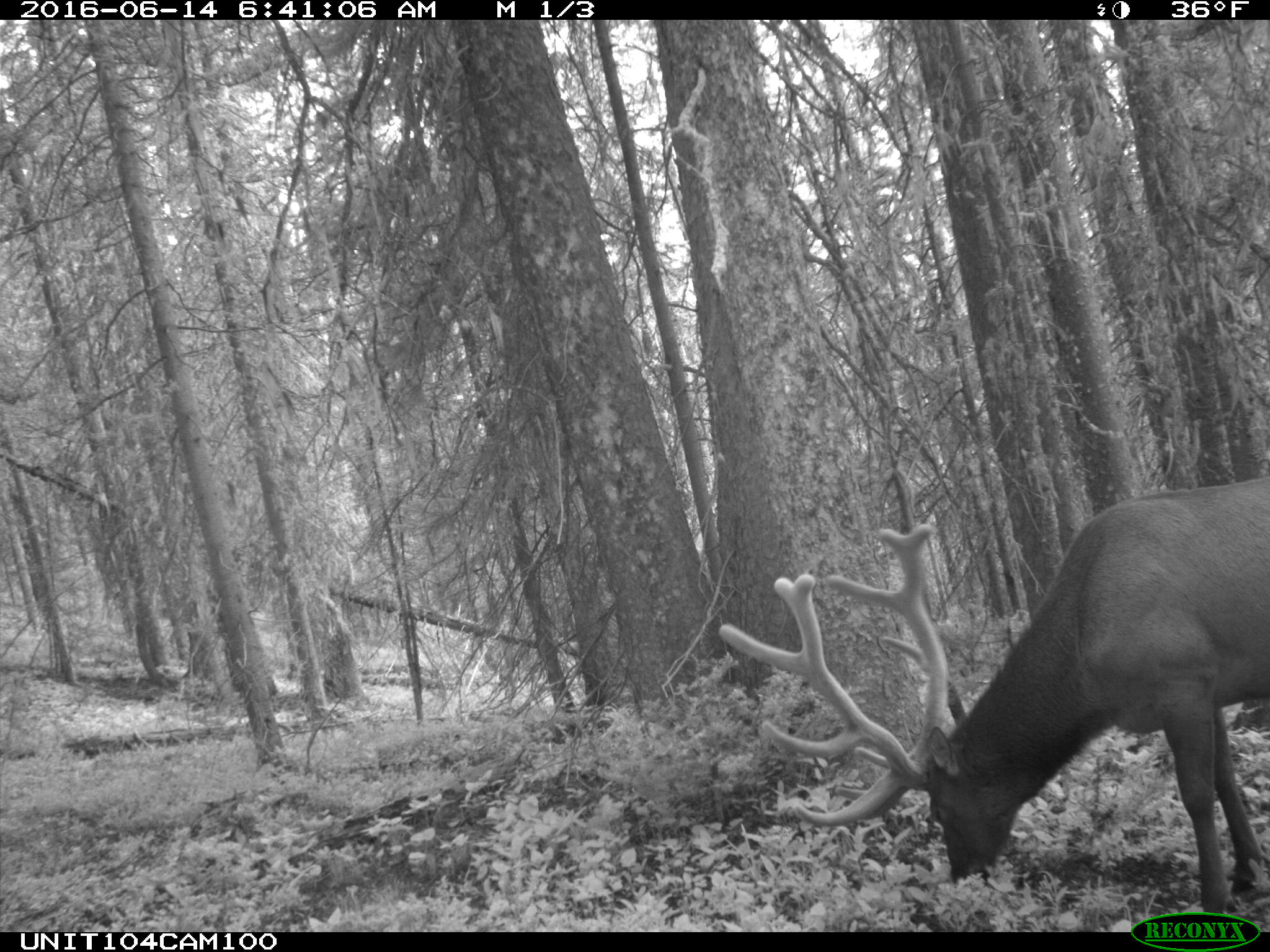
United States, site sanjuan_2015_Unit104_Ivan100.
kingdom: Animalia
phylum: Chordata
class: Mammalia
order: Artiodactyla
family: Cervidae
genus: Cervus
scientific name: Cervus elaphus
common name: red deer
Cervus elaphus (red deer).